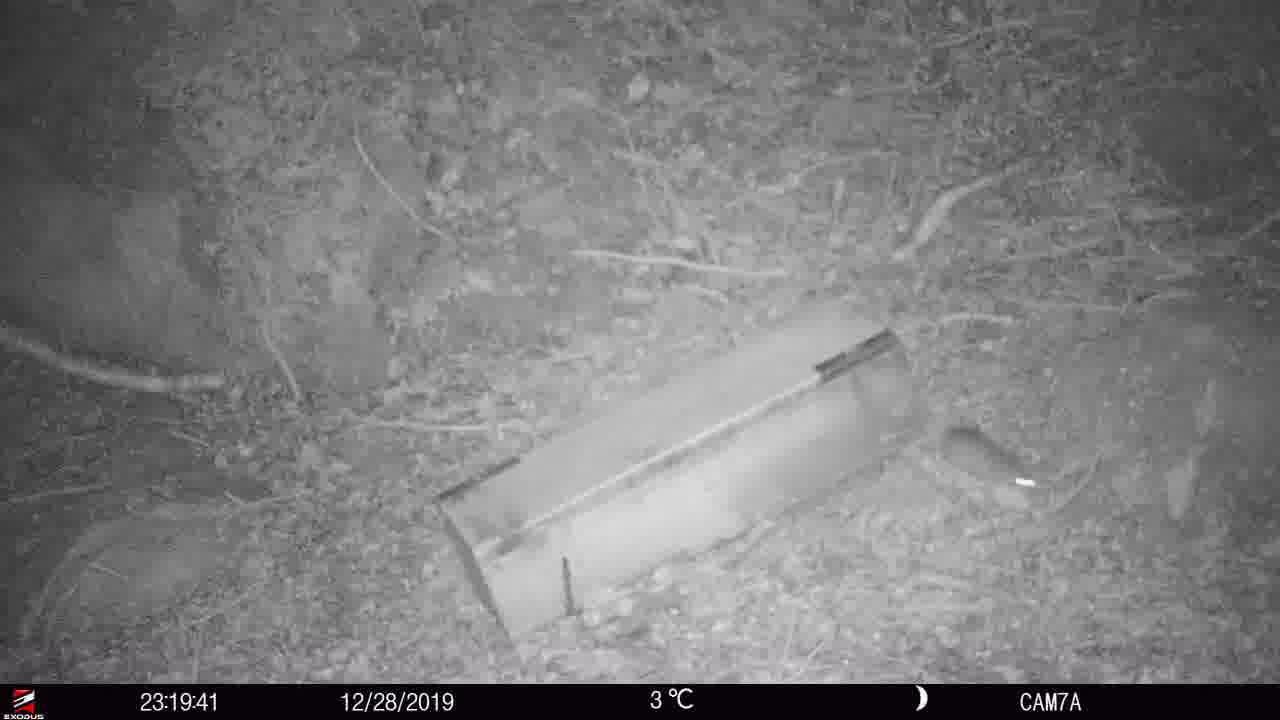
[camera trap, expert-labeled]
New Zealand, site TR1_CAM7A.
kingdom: Animalia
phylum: Chordata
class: Mammalia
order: Rodentia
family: Muridae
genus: Rattus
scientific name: Rattus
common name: rat